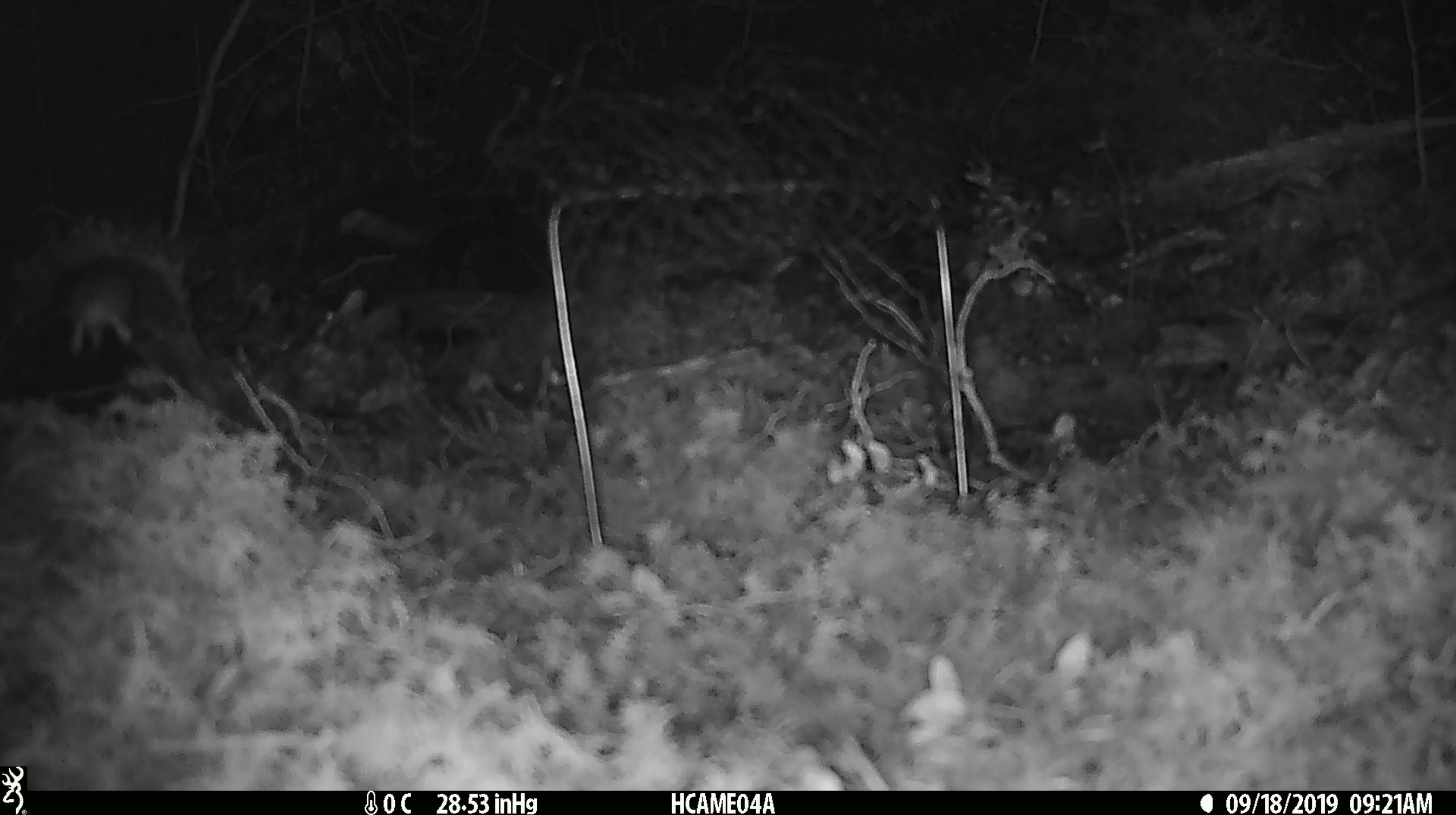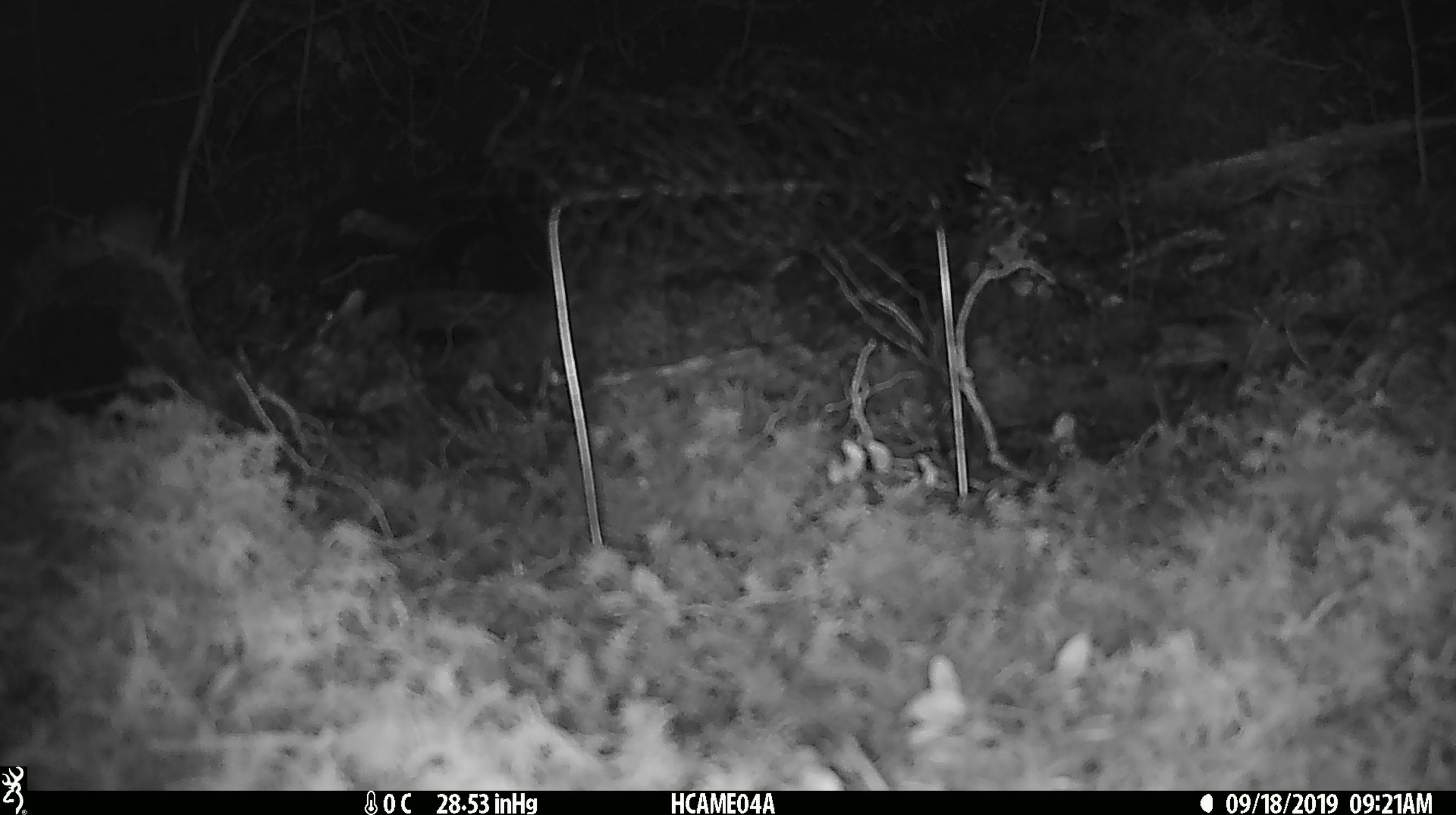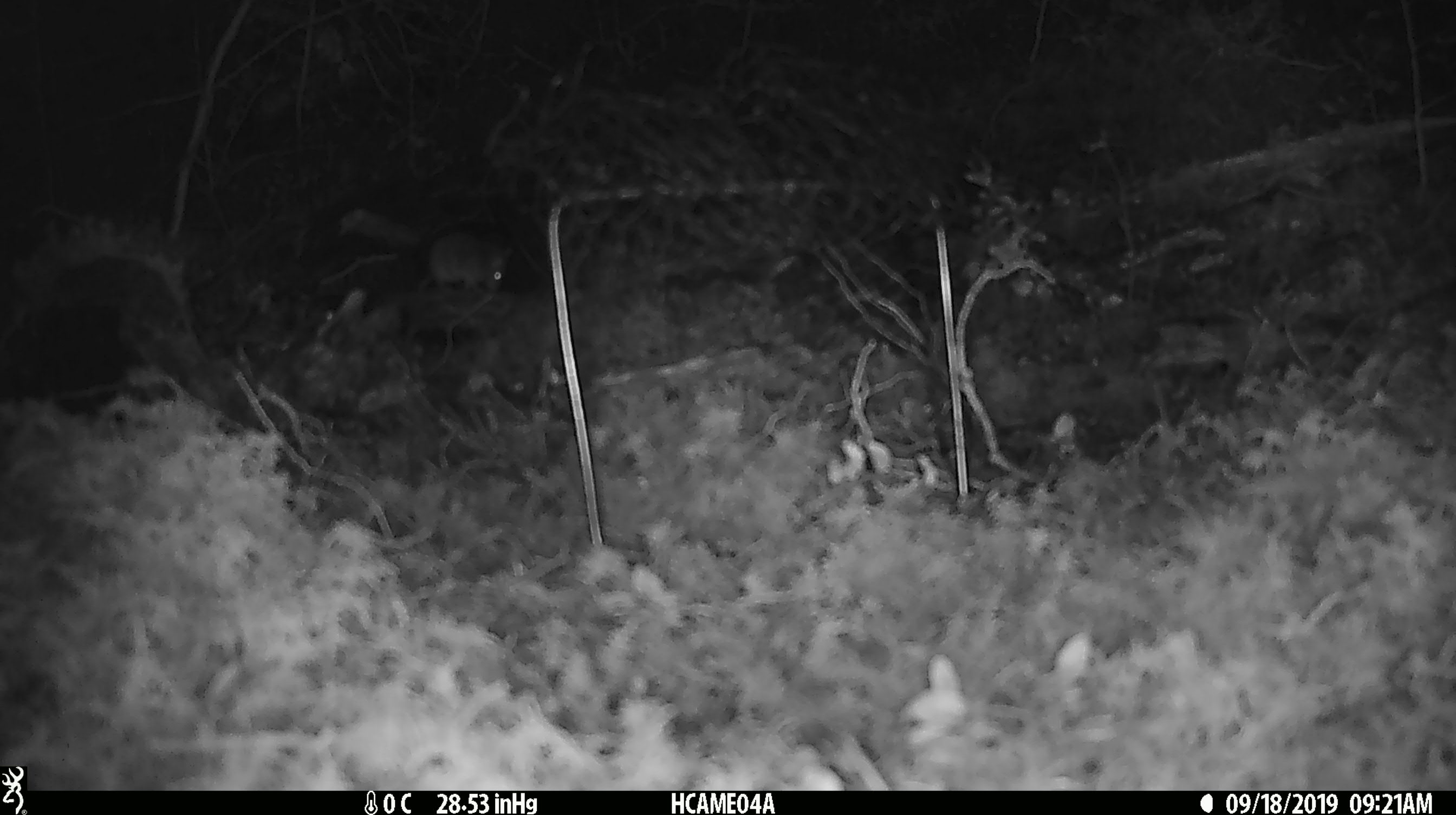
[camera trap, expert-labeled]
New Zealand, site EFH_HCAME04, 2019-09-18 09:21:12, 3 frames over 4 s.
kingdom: Animalia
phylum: Chordata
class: Mammalia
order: Rodentia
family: Muridae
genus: Mus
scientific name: Mus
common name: mouse